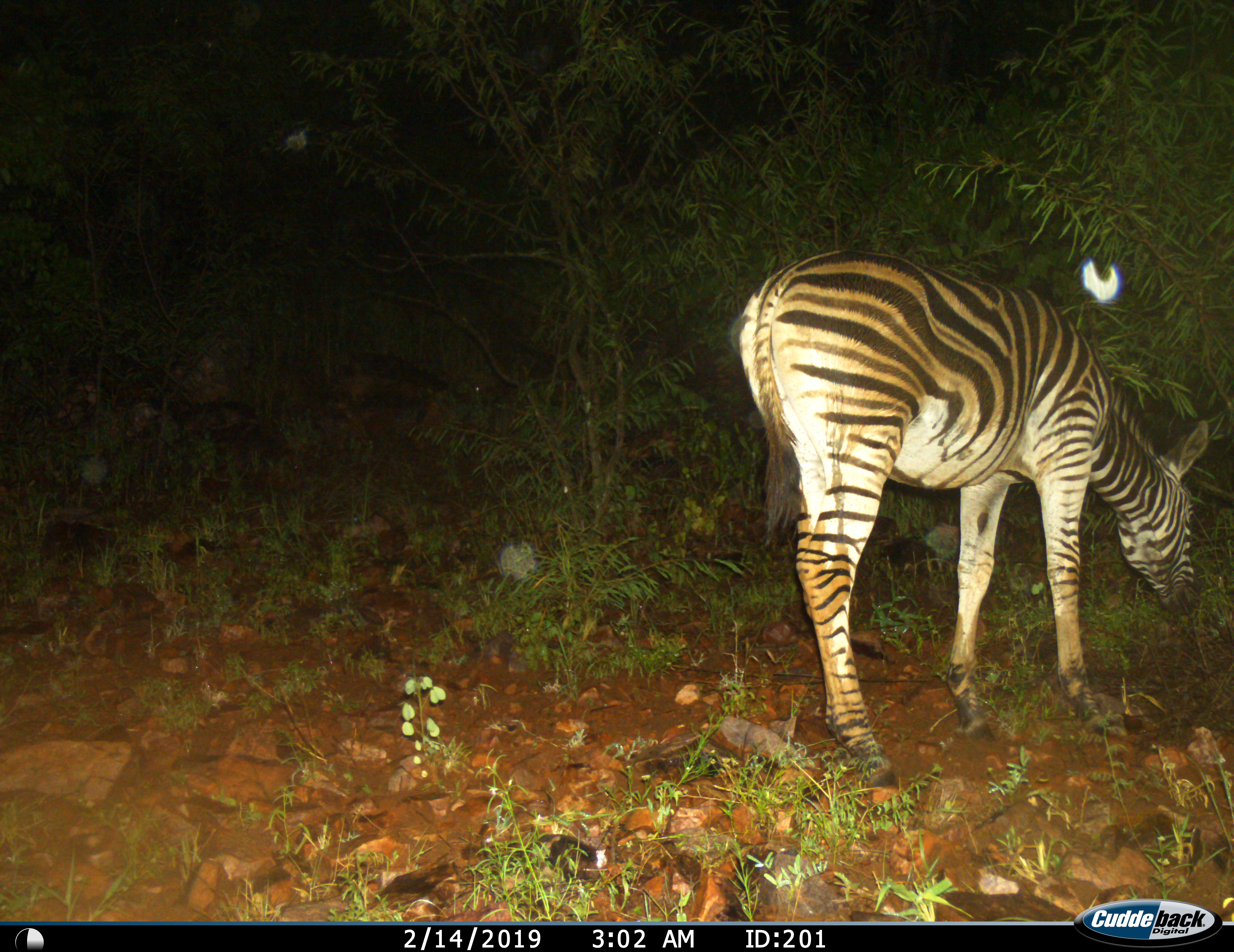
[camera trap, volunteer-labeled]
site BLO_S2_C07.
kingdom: Animalia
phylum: Chordata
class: Mammalia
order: Perissodactyla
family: Equidae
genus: Equus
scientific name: Equus quagga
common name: plains zebra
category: zebraplains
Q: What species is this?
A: Zebraplains (plains zebra) (Equus quagga).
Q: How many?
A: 1.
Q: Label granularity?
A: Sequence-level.